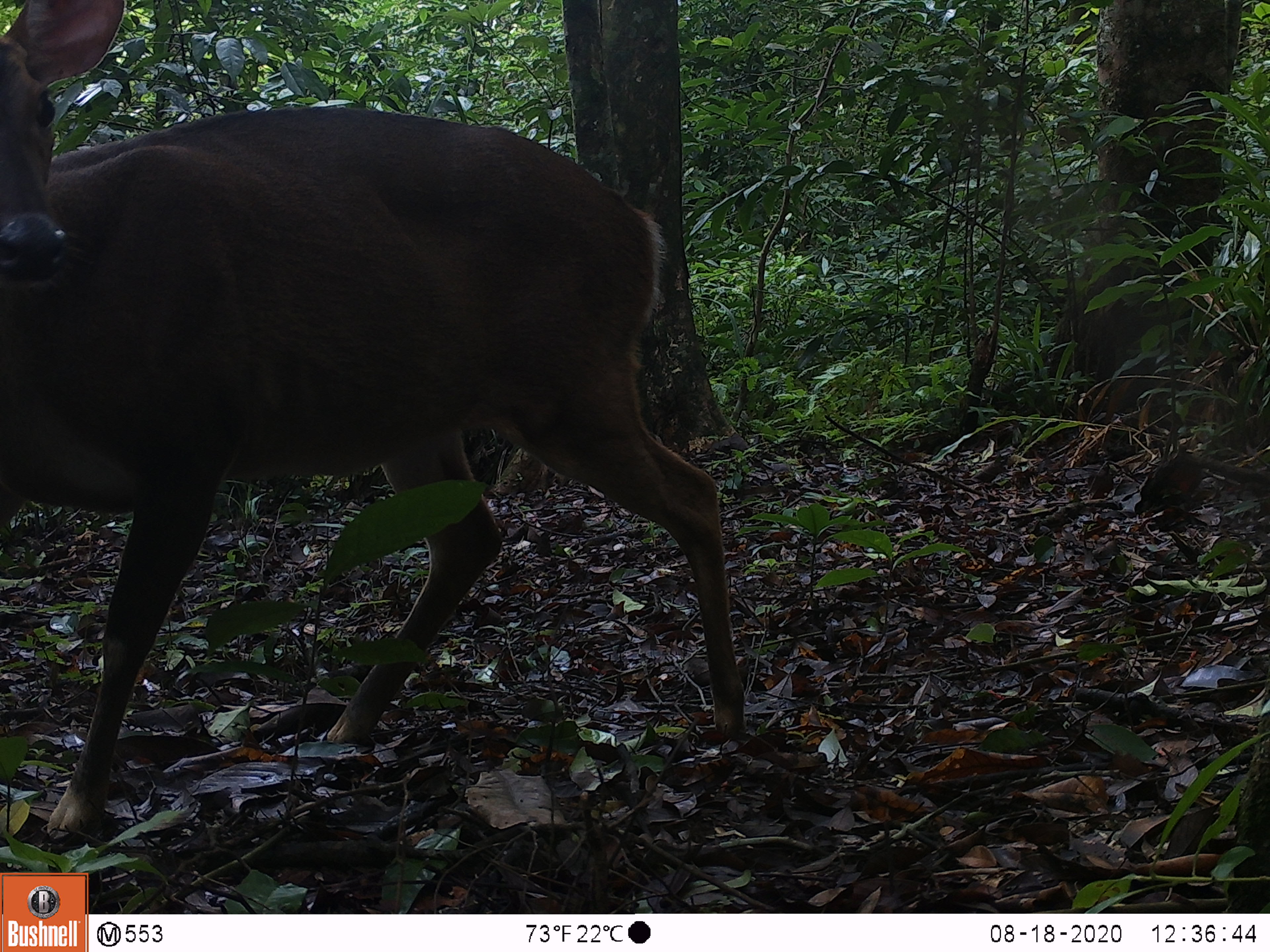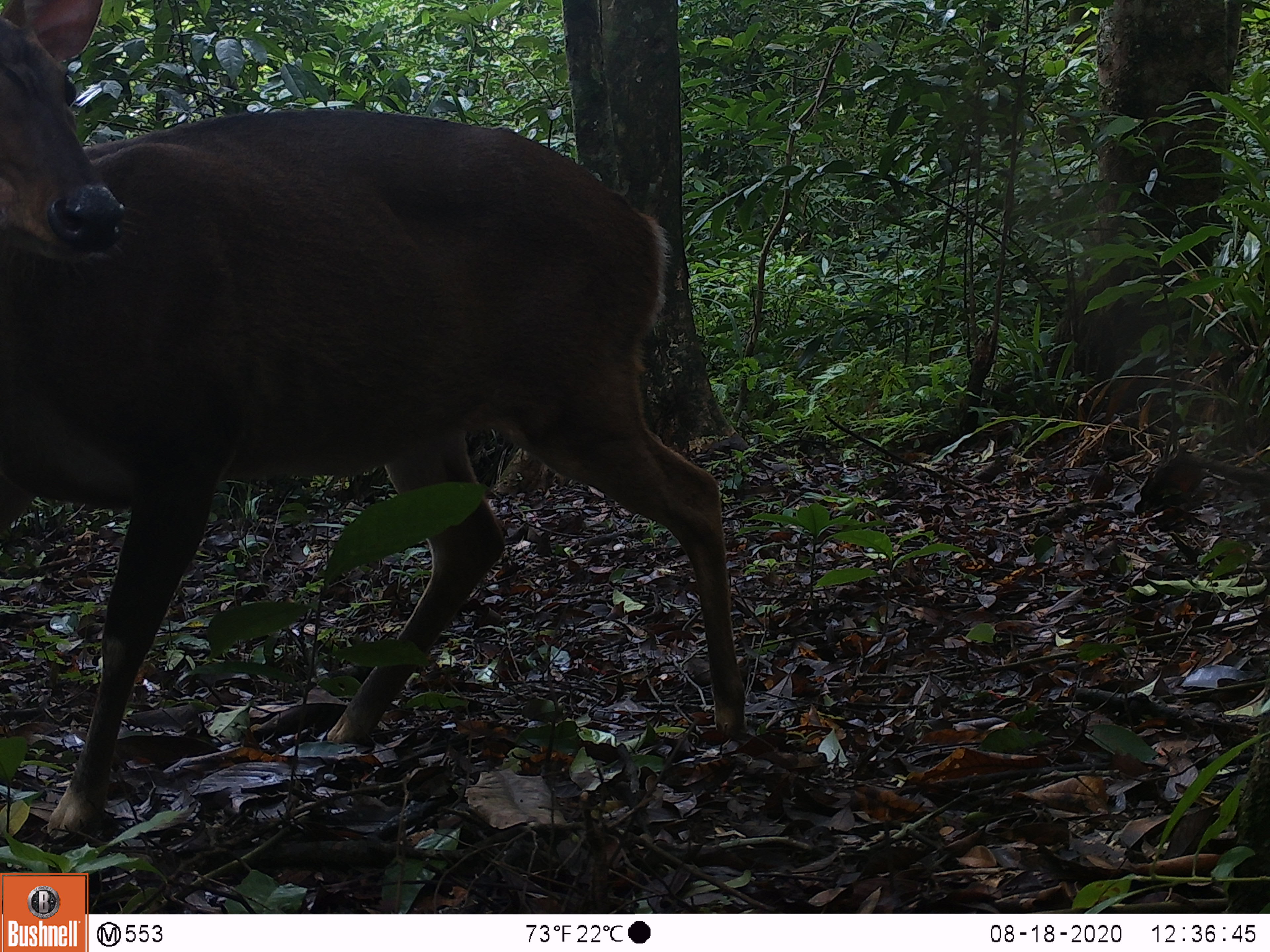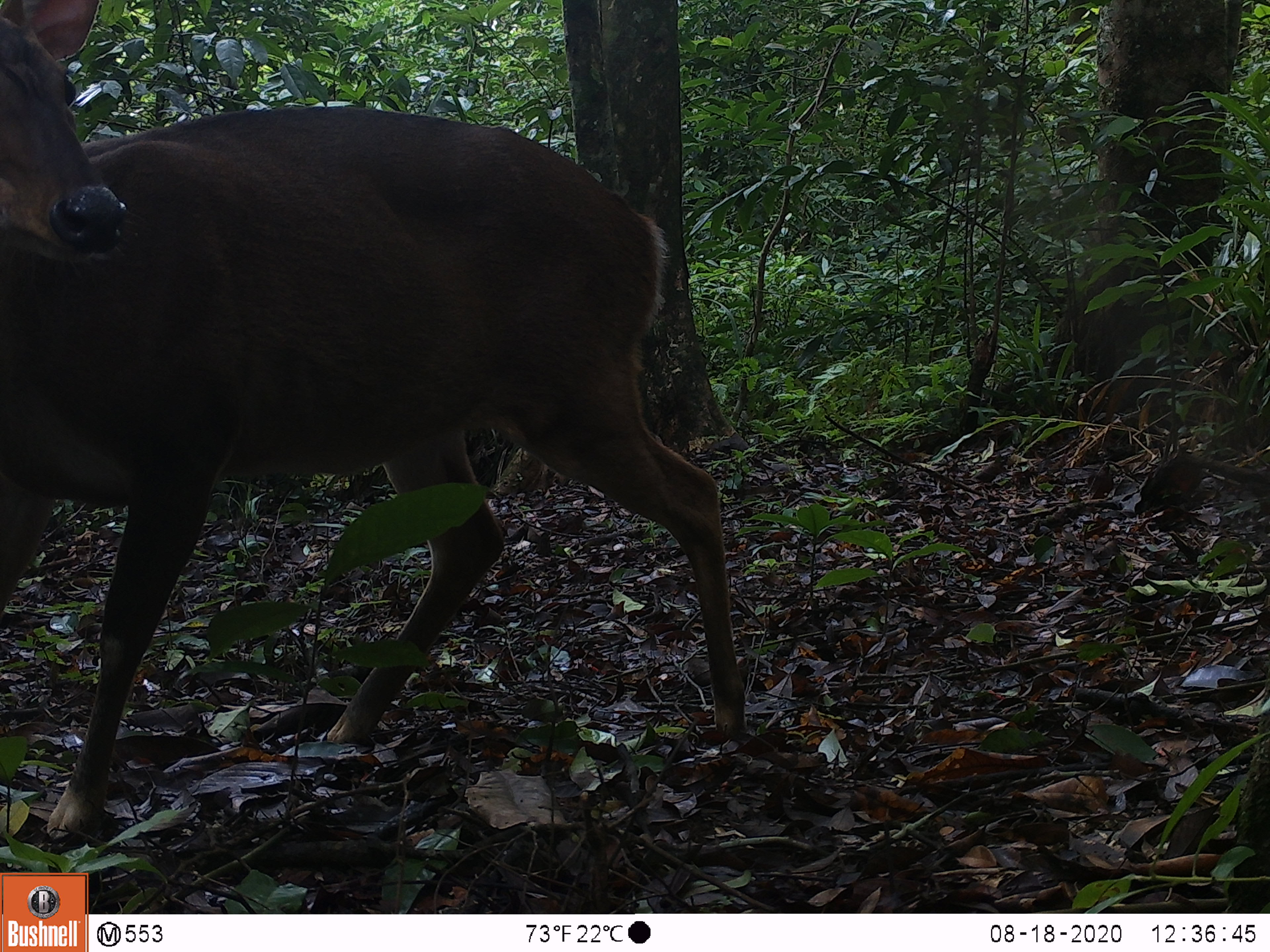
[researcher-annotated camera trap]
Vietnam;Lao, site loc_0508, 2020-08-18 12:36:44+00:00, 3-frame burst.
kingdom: Animalia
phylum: Chordata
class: Mammalia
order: Artiodactyla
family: Cervidae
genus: Muntiacus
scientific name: Muntiacus vuquangensis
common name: large-antlered muntjac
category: large antlered muntjac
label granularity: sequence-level